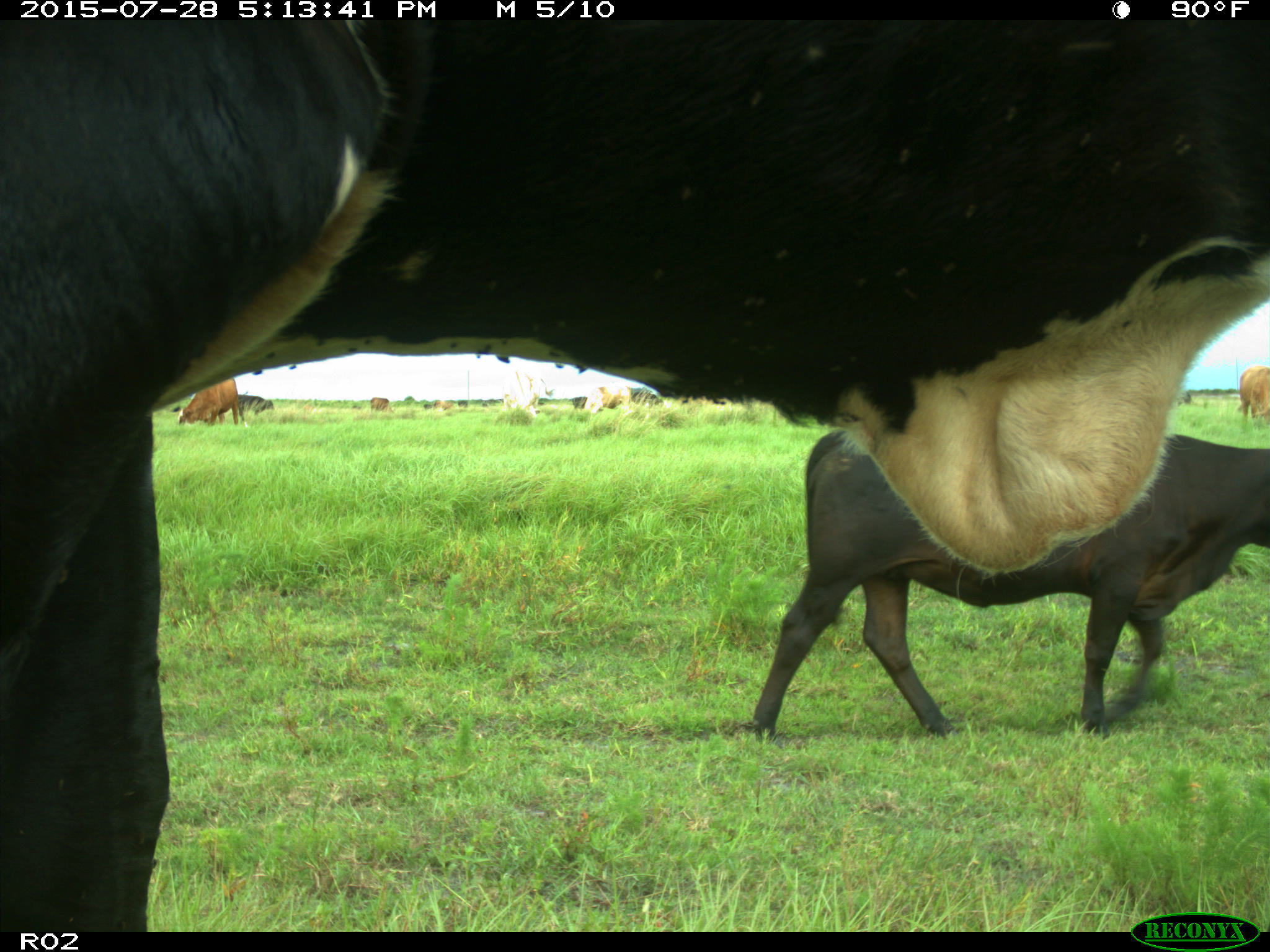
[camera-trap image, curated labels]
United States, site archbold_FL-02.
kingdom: Animalia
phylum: Chordata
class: Mammalia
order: Artiodactyla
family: Bovidae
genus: Bos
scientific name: Bos taurus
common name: domestic cow